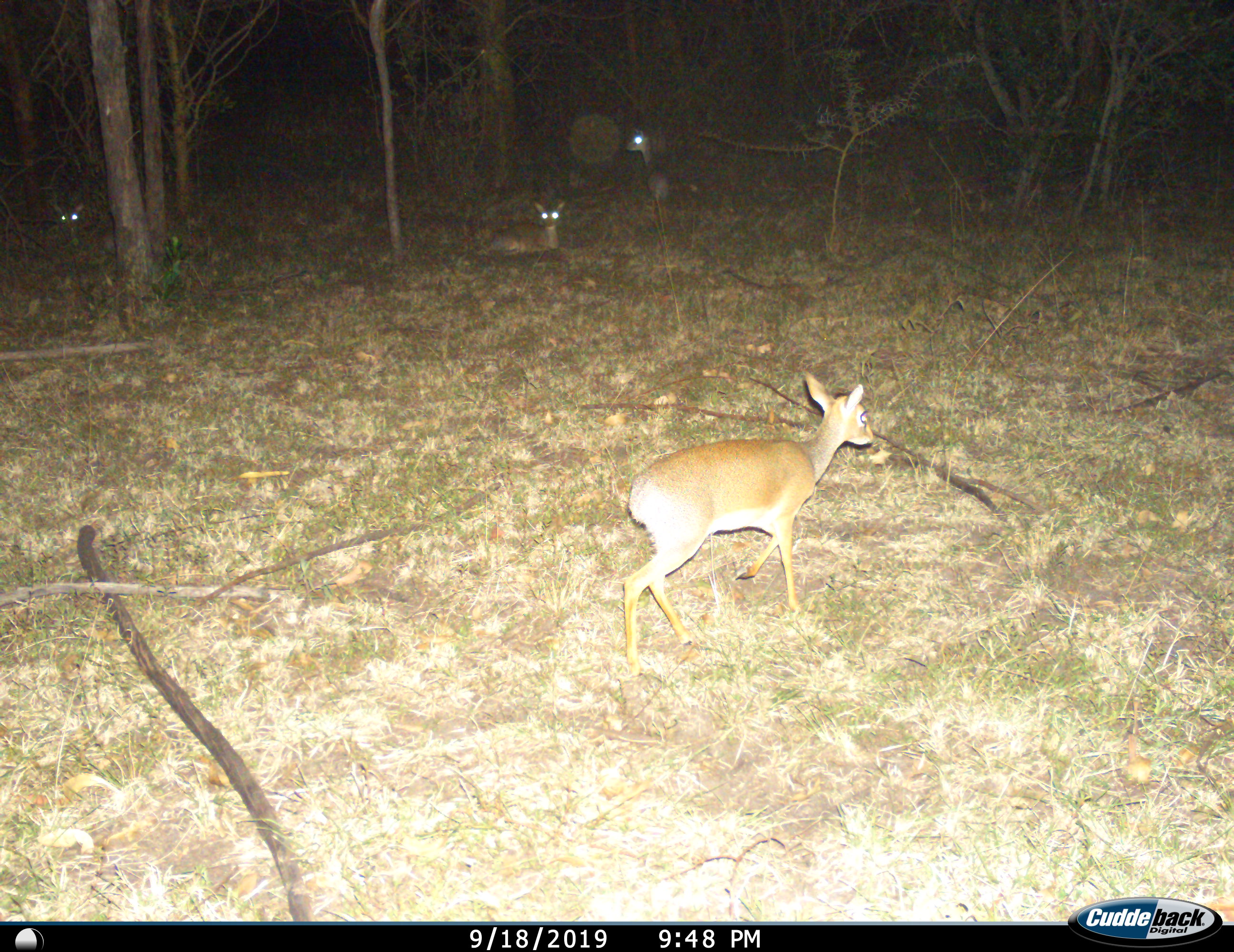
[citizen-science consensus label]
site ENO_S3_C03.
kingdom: Animalia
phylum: Chordata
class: Mammalia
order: Artiodactyla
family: Bovidae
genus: Madoqua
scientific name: Madoqua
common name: dik-dik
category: dikdik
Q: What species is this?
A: Dikdik (dik-dik) (Madoqua).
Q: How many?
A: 4.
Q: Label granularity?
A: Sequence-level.